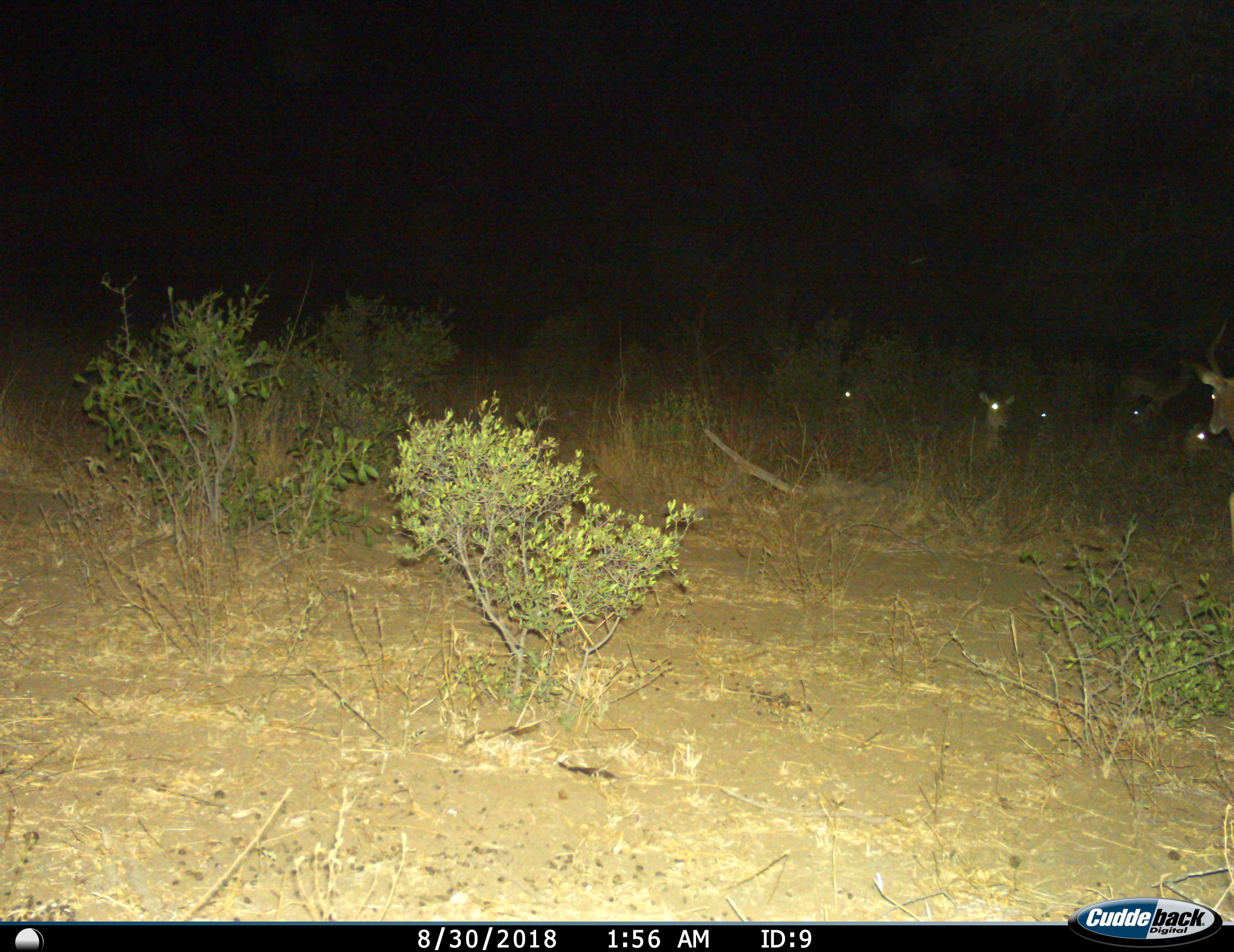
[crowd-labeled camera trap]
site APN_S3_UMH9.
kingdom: Animalia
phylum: Chordata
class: Mammalia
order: Artiodactyla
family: Bovidae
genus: Aepyceros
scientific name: Aepyceros melampus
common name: impala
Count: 6.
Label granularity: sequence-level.